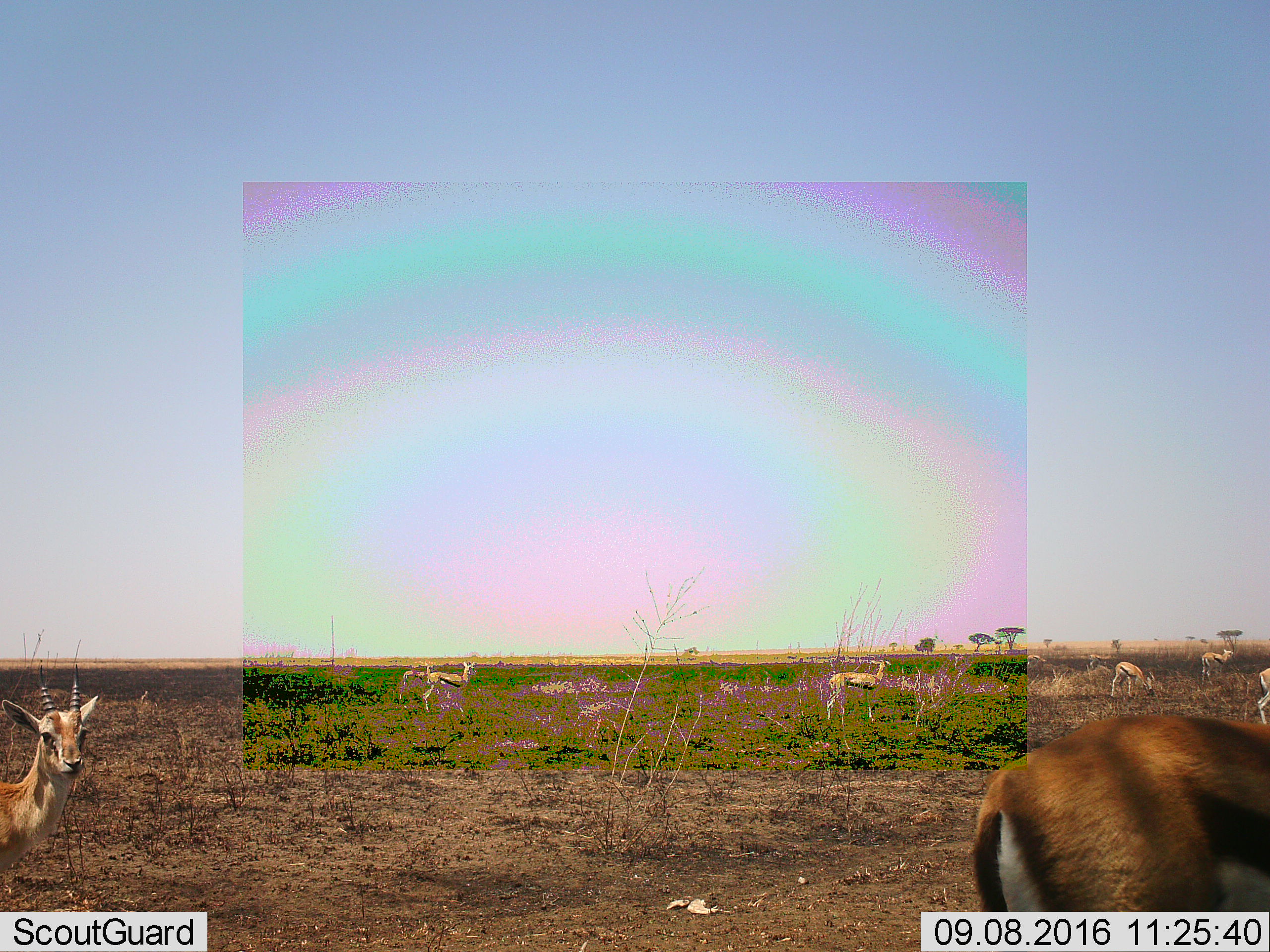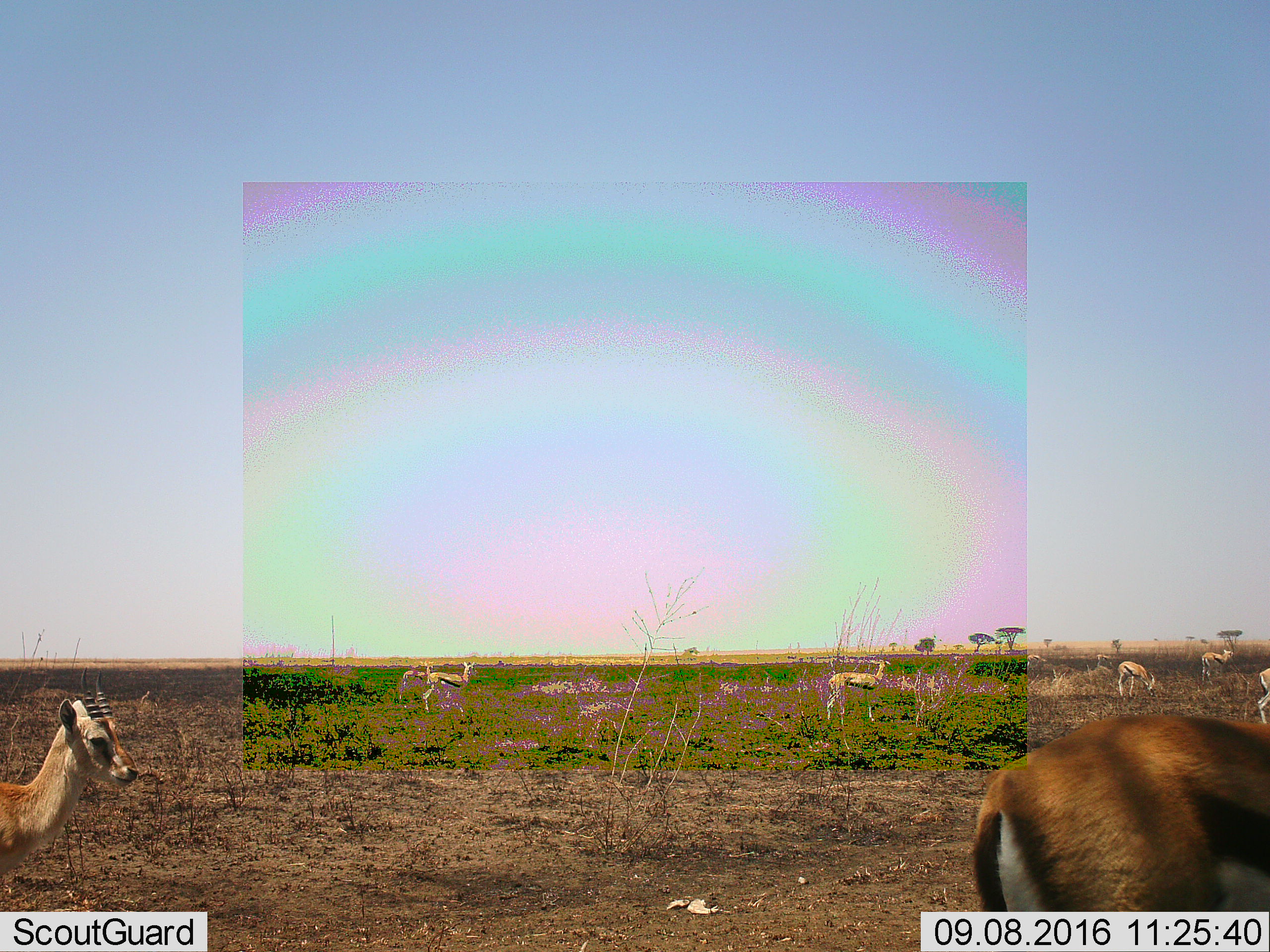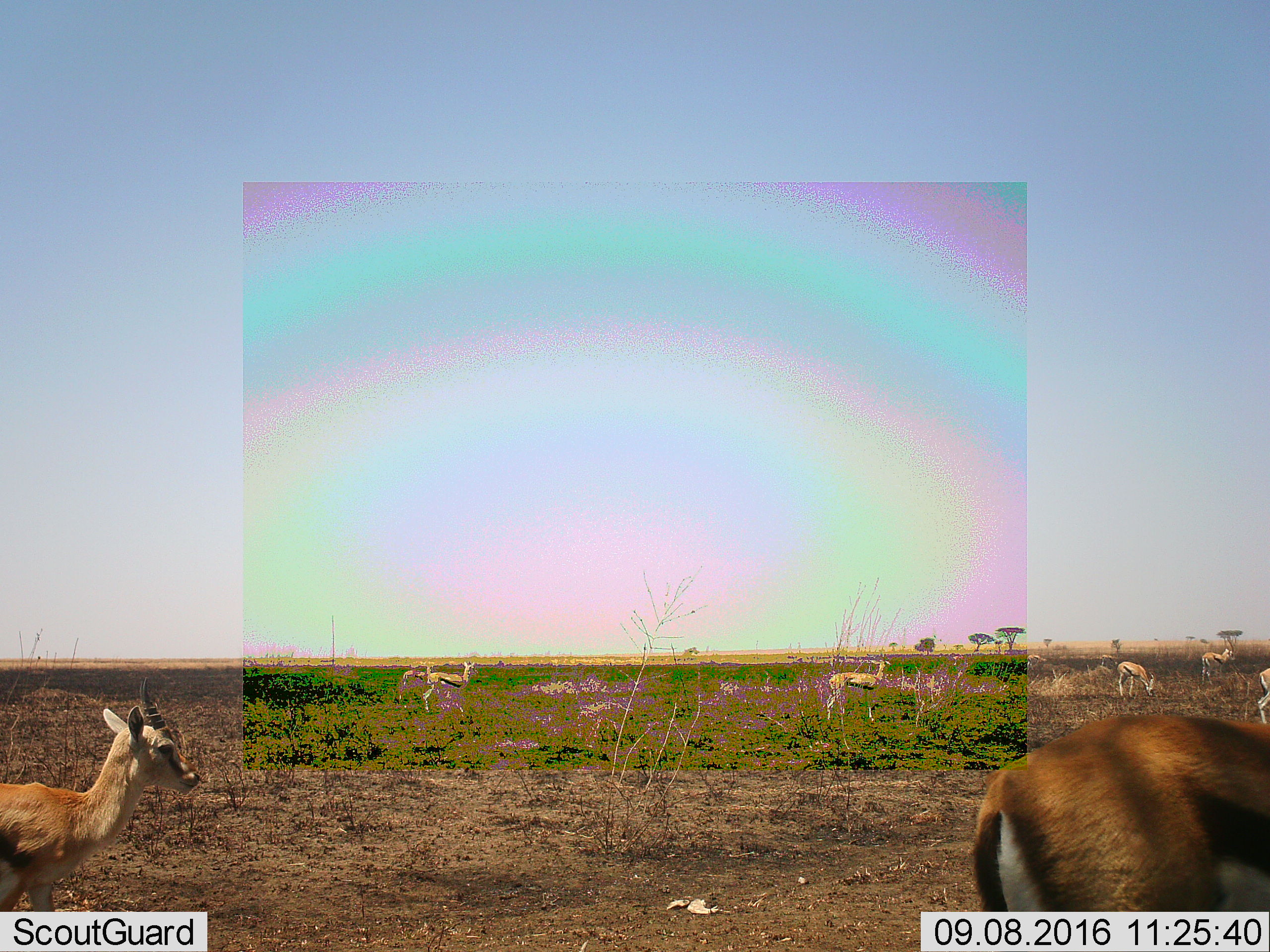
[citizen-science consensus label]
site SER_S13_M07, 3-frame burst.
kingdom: Animalia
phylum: Chordata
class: Mammalia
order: Artiodactyla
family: Bovidae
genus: Eudorcas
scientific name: Eudorcas thomsonii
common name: thomson's gazelle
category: gazellethomsons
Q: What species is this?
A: Gazellethomsons (thomson's gazelle) (Eudorcas thomsonii).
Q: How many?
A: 8.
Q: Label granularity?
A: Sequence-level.